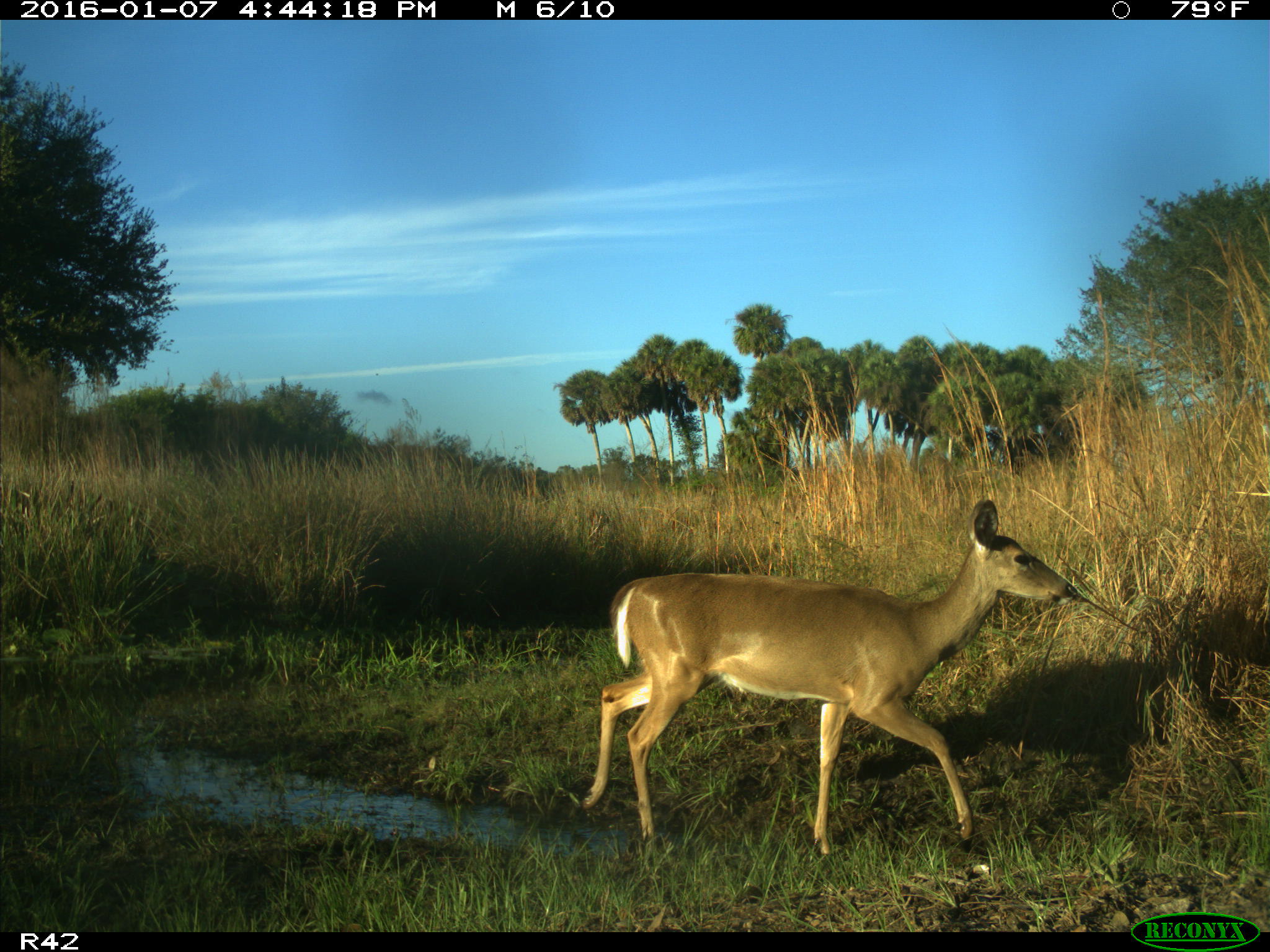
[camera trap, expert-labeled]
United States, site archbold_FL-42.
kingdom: Animalia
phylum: Chordata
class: Mammalia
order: Artiodactyla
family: Cervidae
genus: Odocoileus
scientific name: Odocoileus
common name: deer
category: unidentified deer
Unidentified deer (deer) (Odocoileus).